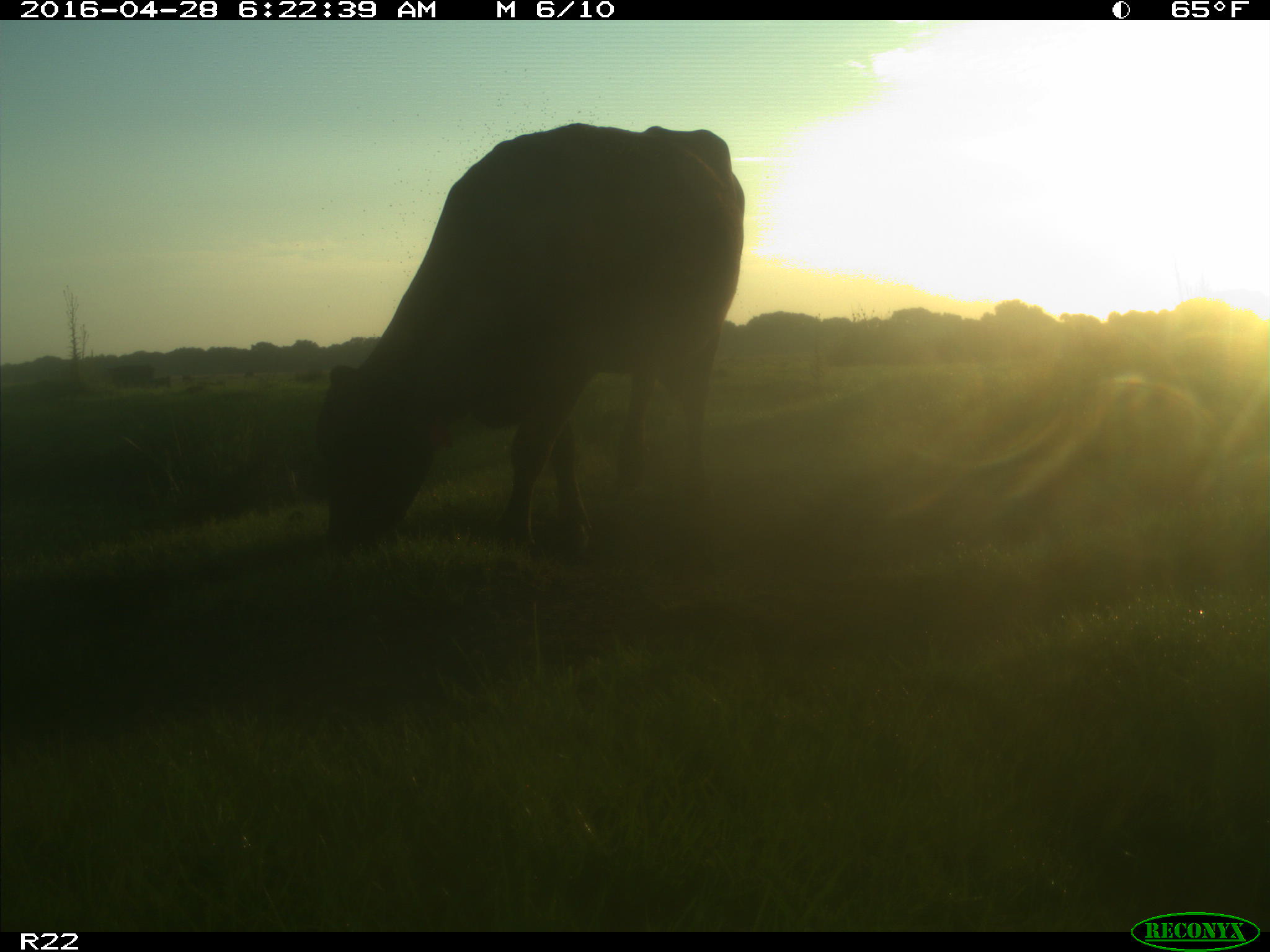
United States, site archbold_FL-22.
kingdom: Animalia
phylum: Chordata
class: Mammalia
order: Artiodactyla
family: Bovidae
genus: Bos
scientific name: Bos taurus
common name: domestic cow